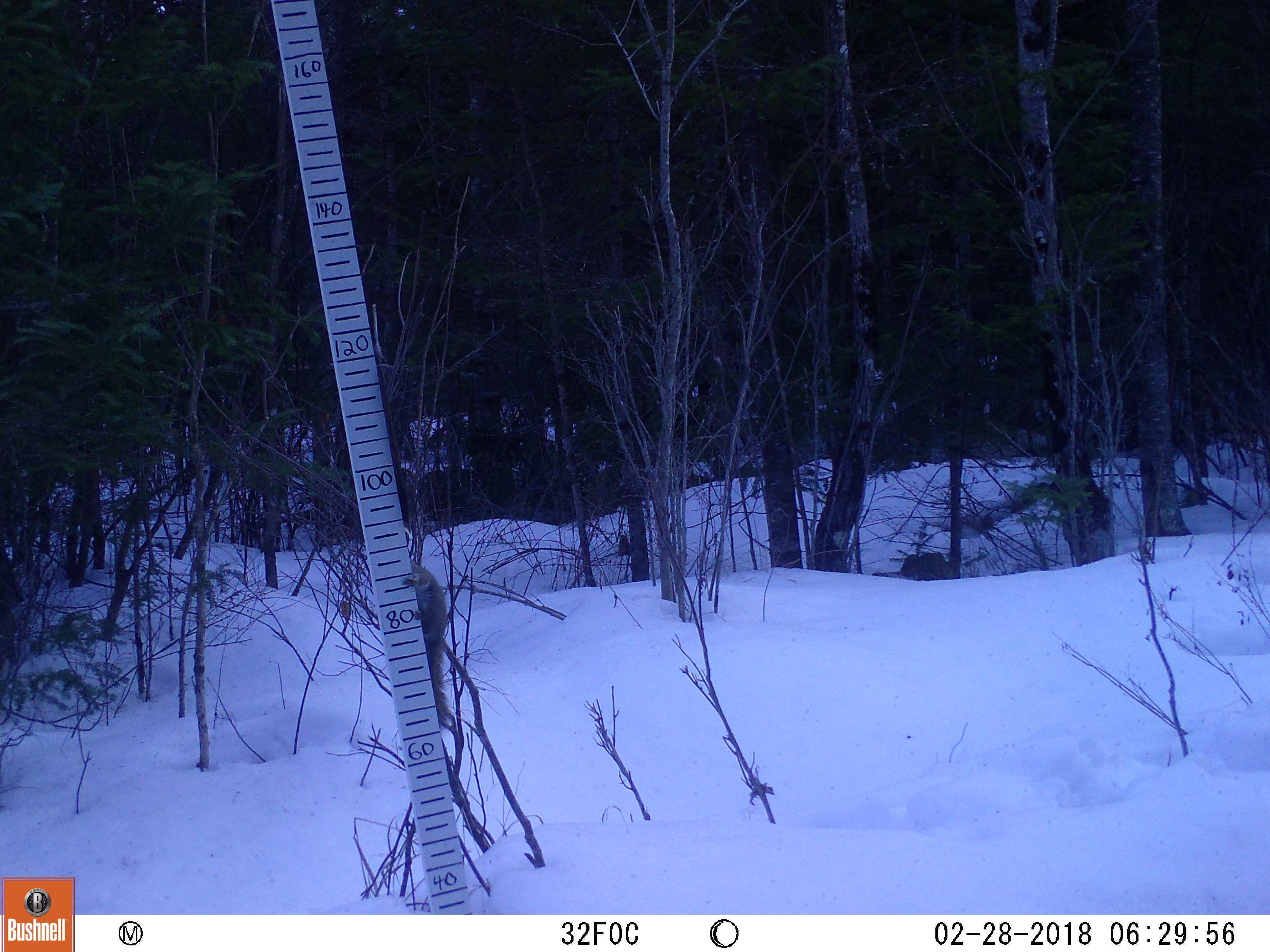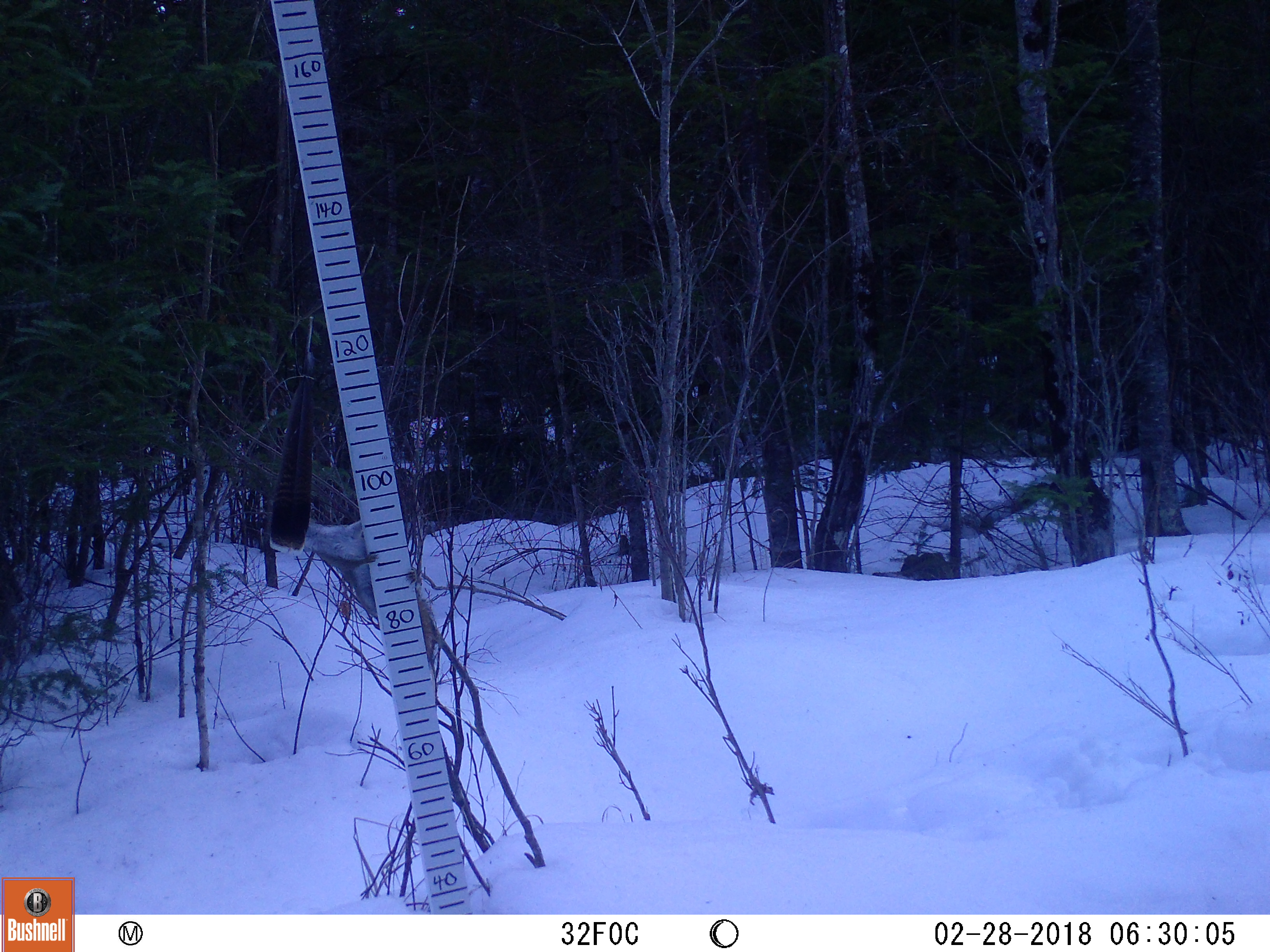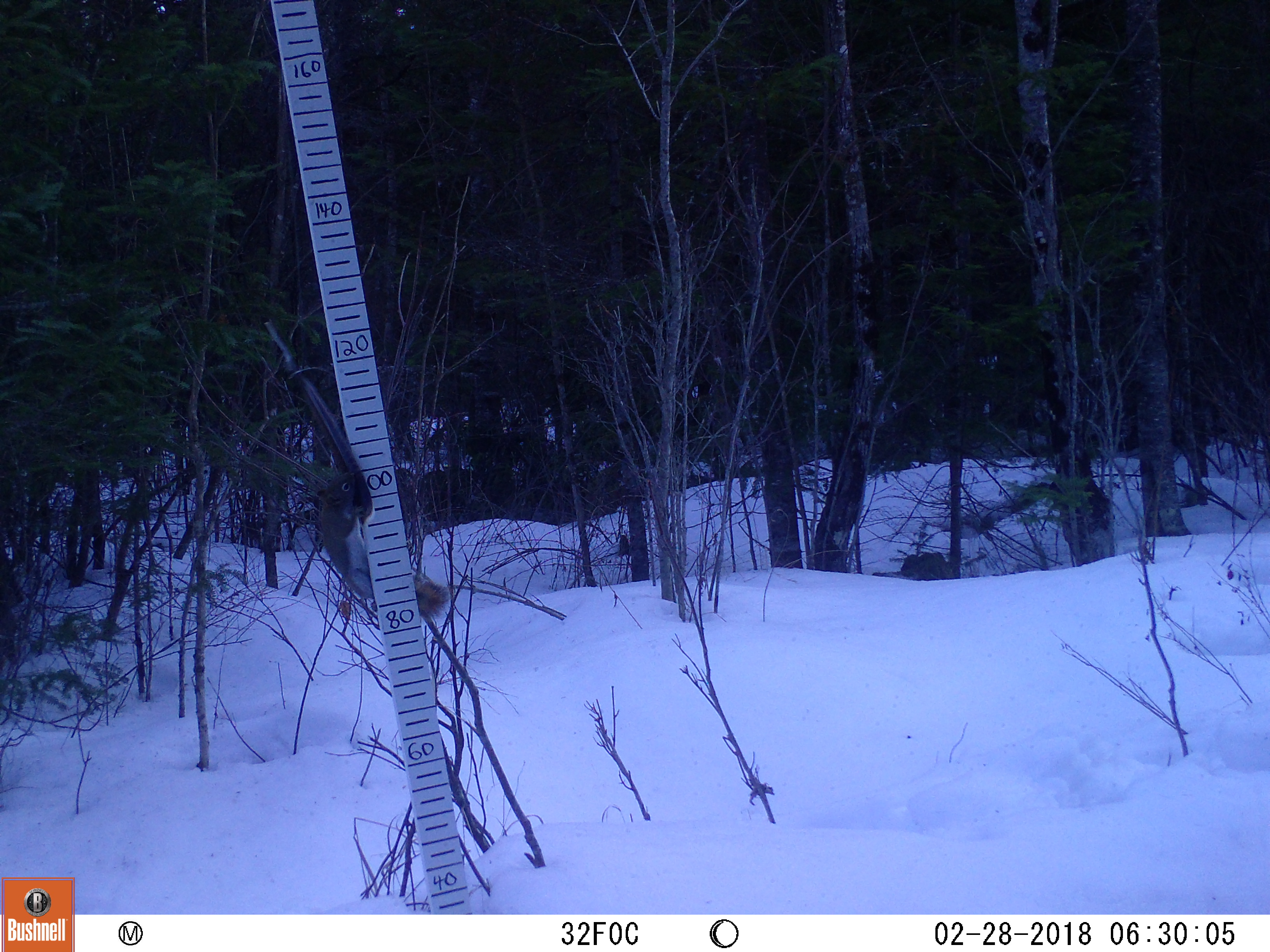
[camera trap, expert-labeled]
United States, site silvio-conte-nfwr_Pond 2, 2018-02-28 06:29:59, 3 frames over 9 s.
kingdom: Animalia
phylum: Chordata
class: Mammalia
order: Rodentia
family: Sciuridae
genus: Tamiasciurus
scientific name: Tamiasciurus hudsonicus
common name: red squirrel